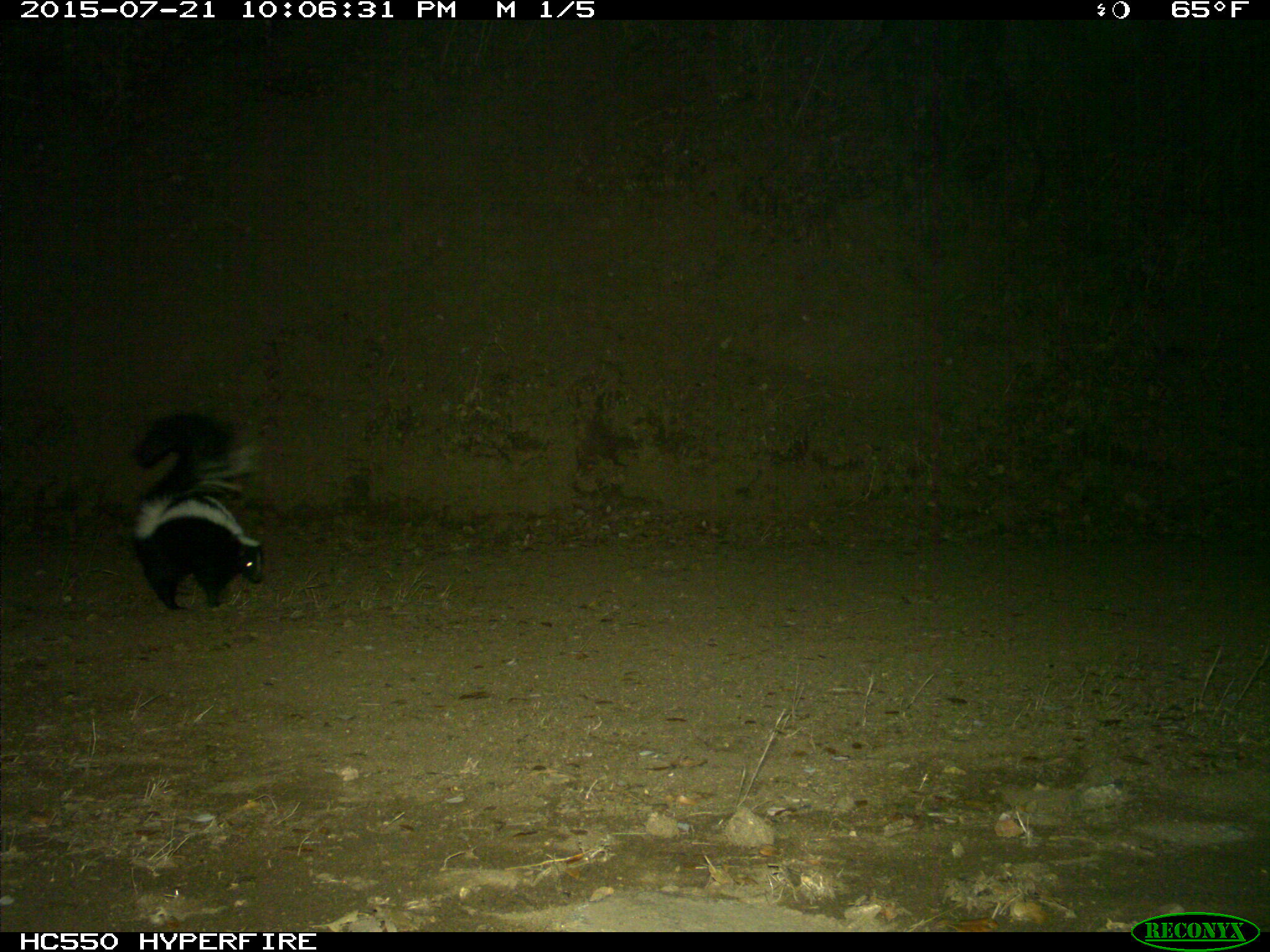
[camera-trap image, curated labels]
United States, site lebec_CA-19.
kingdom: Animalia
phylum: Chordata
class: Mammalia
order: Carnivora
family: Mephitidae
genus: Mephitis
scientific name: Mephitis mephitis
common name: striped skunk